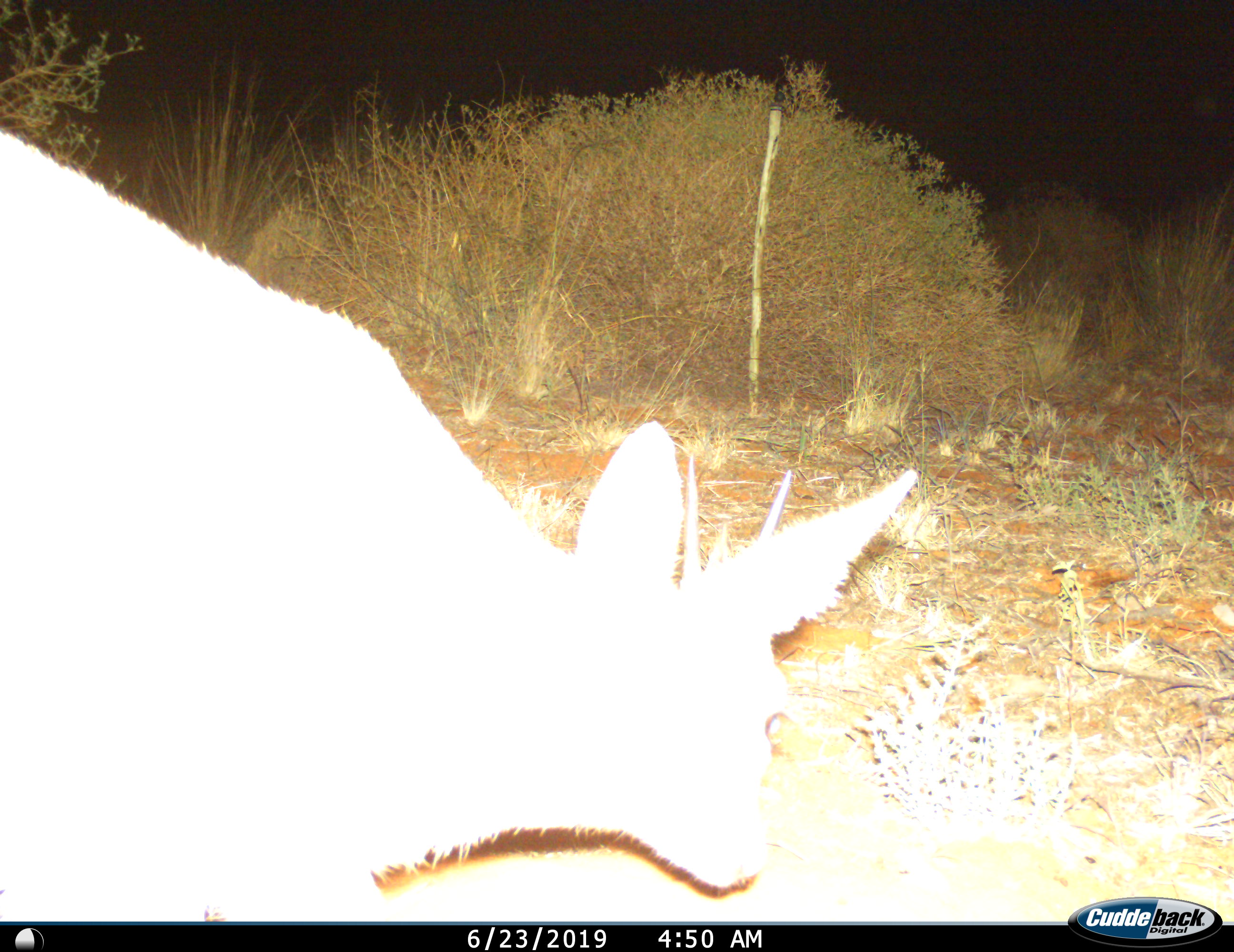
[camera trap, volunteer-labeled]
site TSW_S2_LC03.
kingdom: Animalia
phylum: Chordata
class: Mammalia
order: Artiodactyla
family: Bovidae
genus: Sylvicapra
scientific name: Sylvicapra grimmia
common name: common duiker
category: duikercommongrey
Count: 1.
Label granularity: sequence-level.